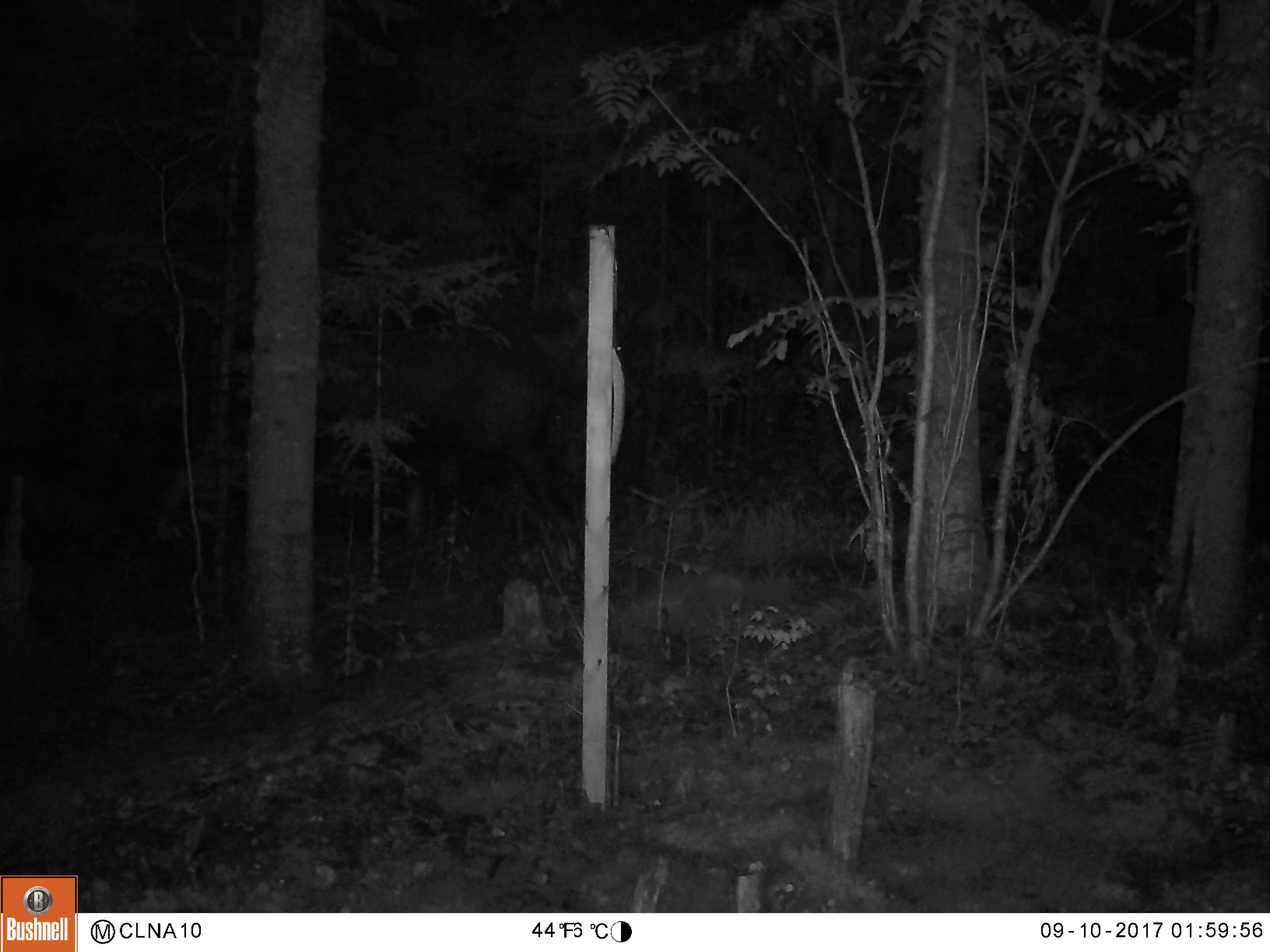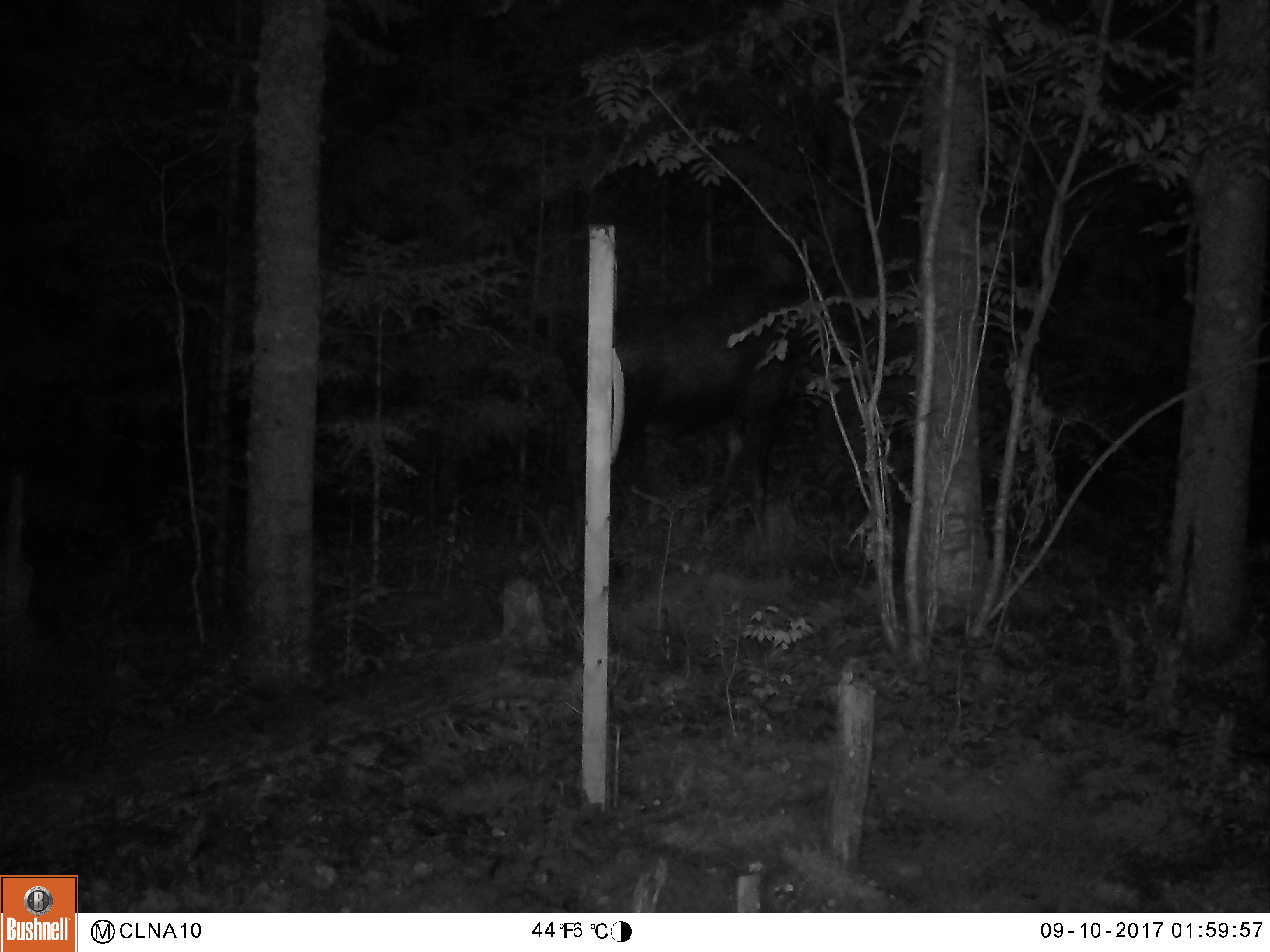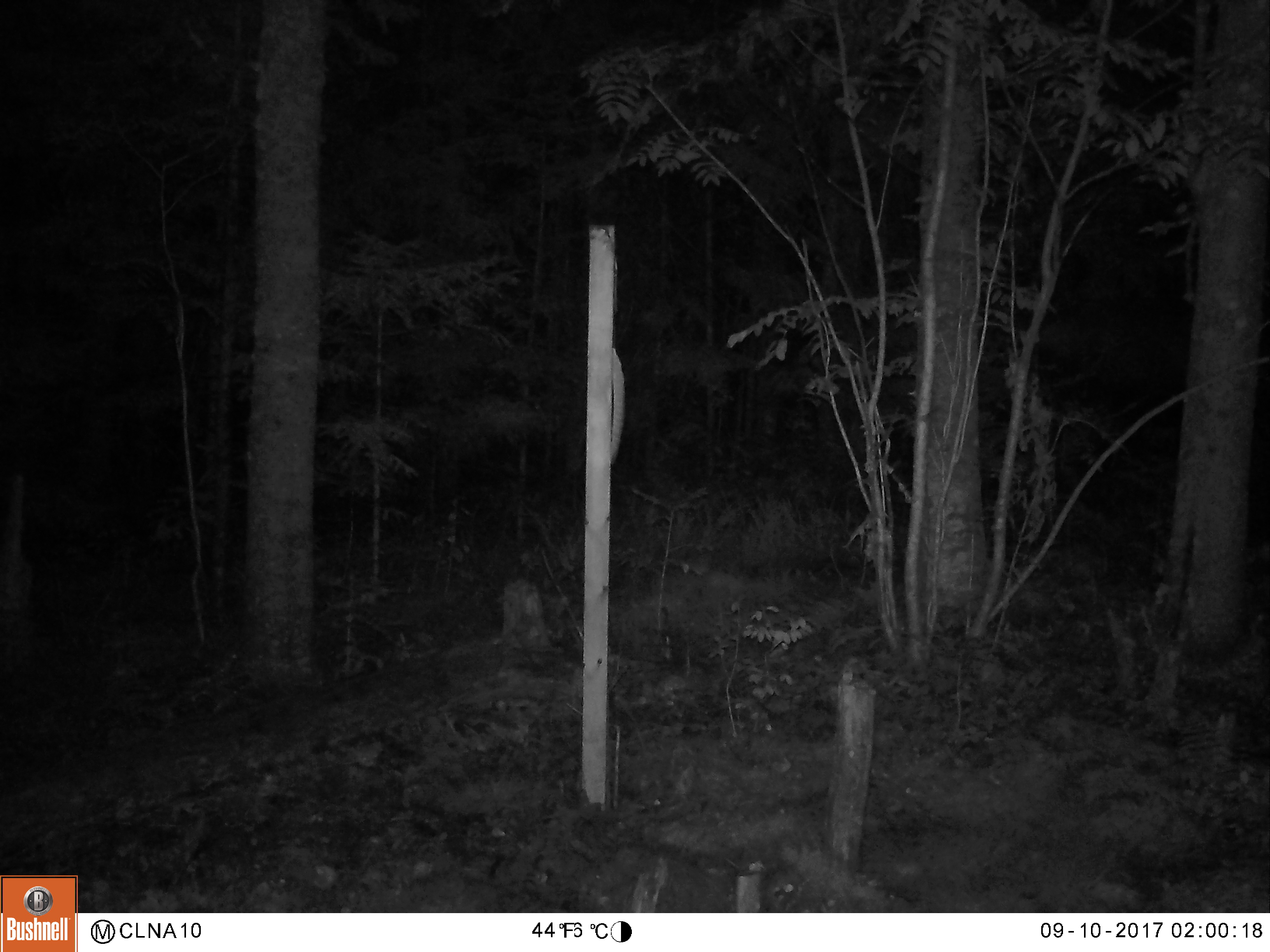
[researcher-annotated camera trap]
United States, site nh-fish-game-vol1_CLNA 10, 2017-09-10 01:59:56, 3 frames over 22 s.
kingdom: Animalia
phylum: Chordata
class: Mammalia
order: Artiodactyla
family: Cervidae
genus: Alces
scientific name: Alces alces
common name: moose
Moose (Alces alces).